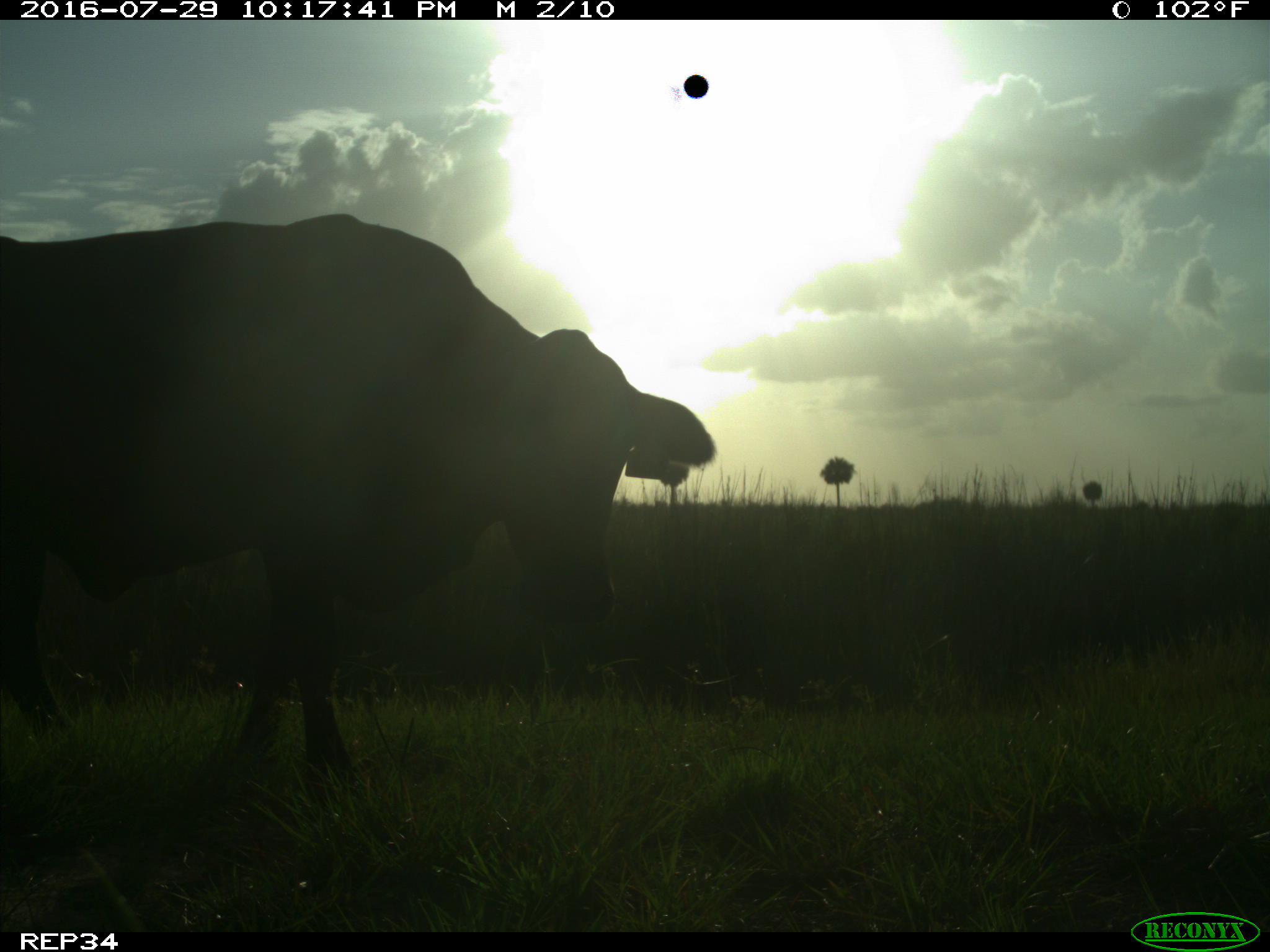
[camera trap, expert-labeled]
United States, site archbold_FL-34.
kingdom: Animalia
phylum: Chordata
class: Mammalia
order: Artiodactyla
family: Bovidae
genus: Bos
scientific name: Bos taurus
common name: domestic cow